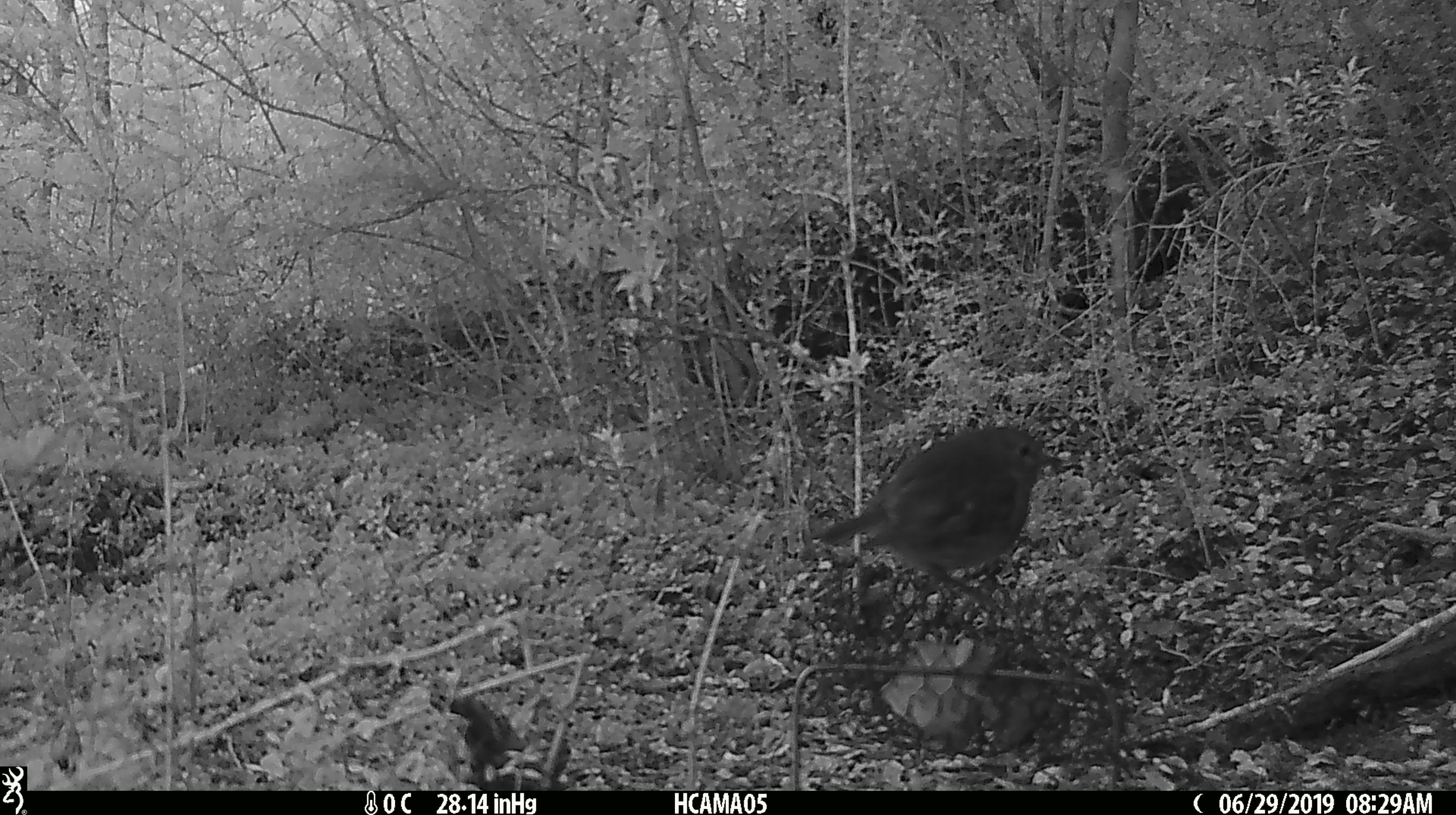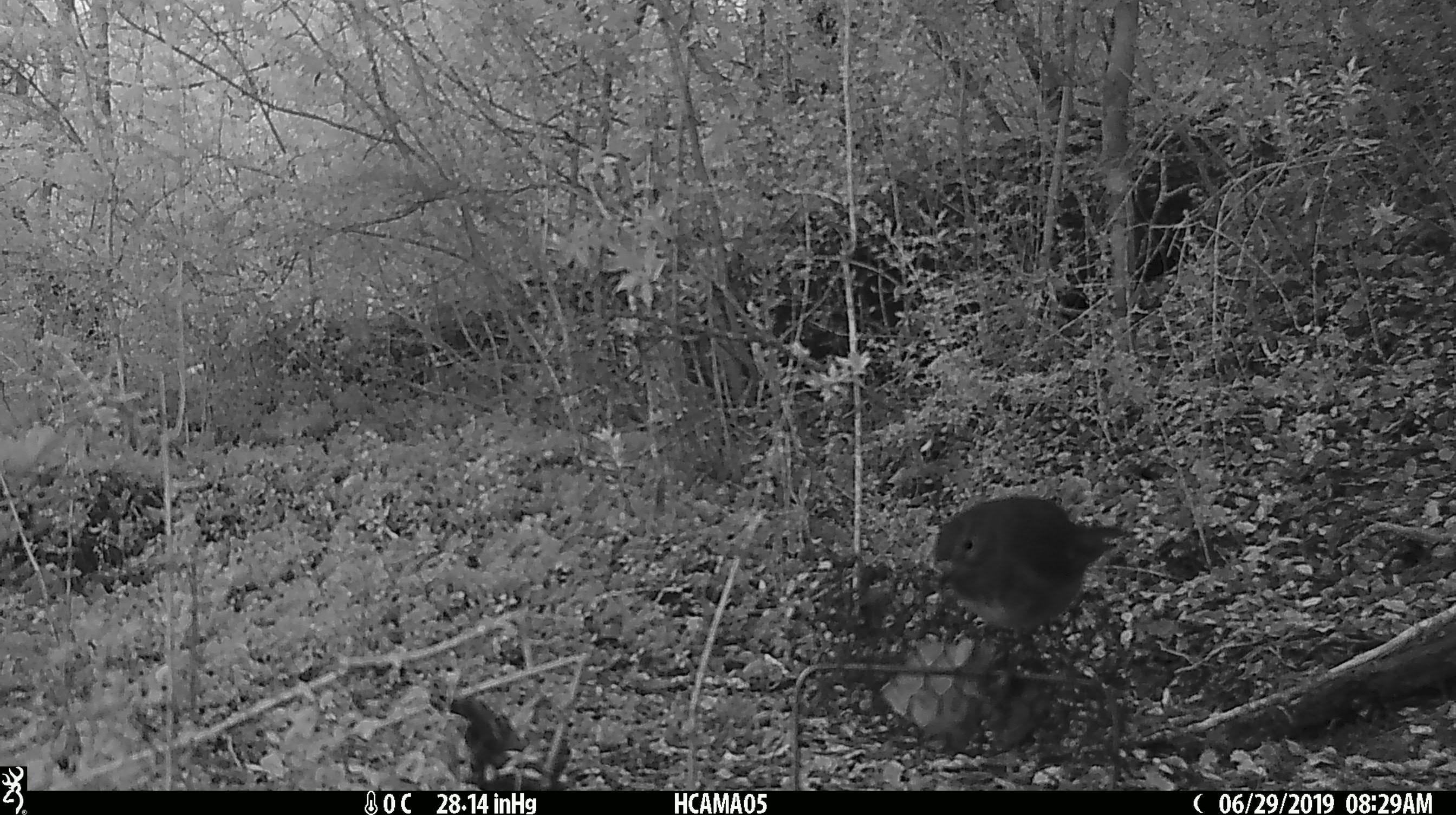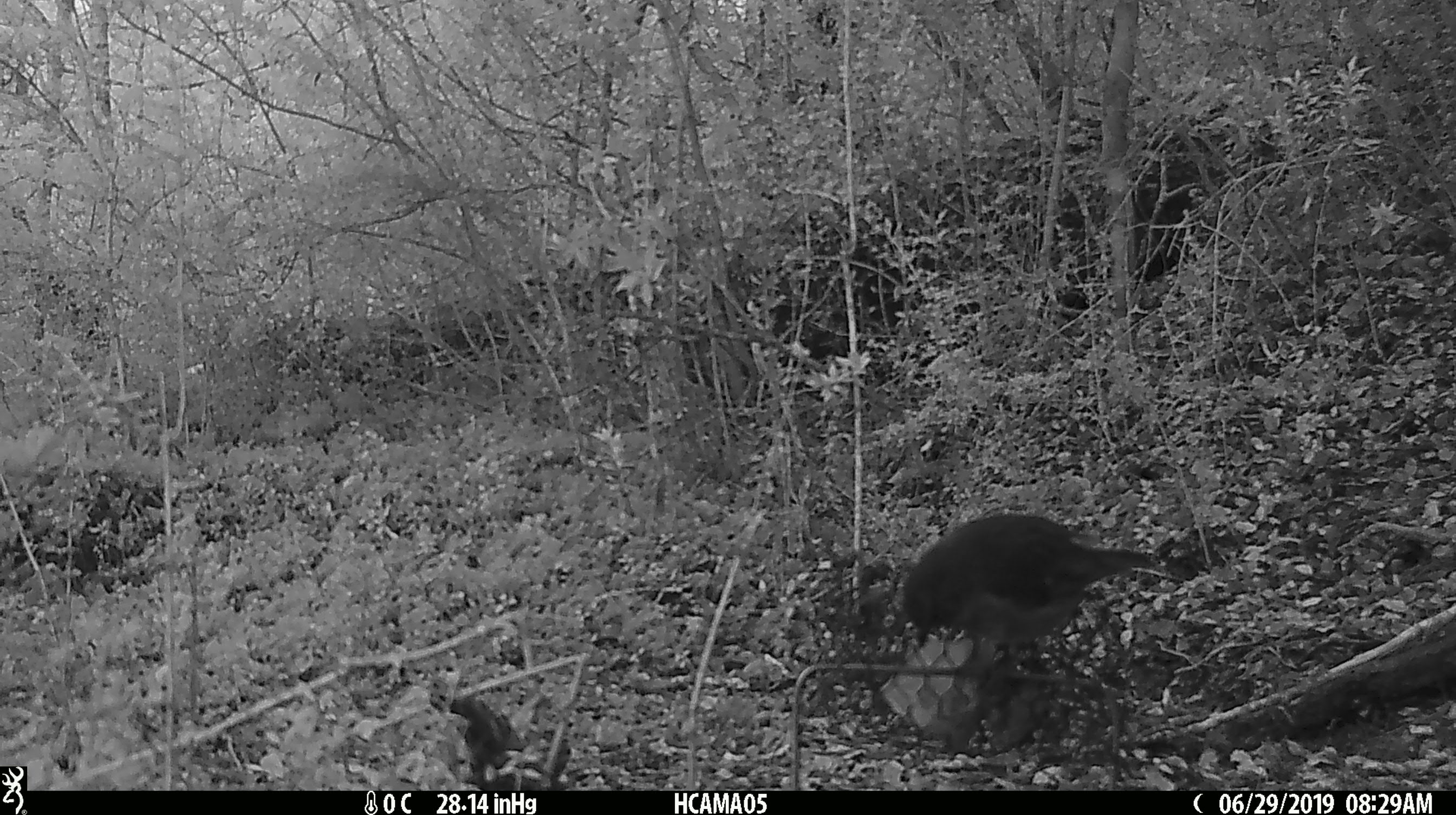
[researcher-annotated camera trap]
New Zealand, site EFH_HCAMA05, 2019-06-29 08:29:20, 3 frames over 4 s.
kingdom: Animalia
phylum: Chordata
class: Aves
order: Passeriformes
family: Petroicidae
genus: Petroica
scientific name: Petroica australis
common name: new zealand robin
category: robin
Robin (new zealand robin) (Petroica australis).